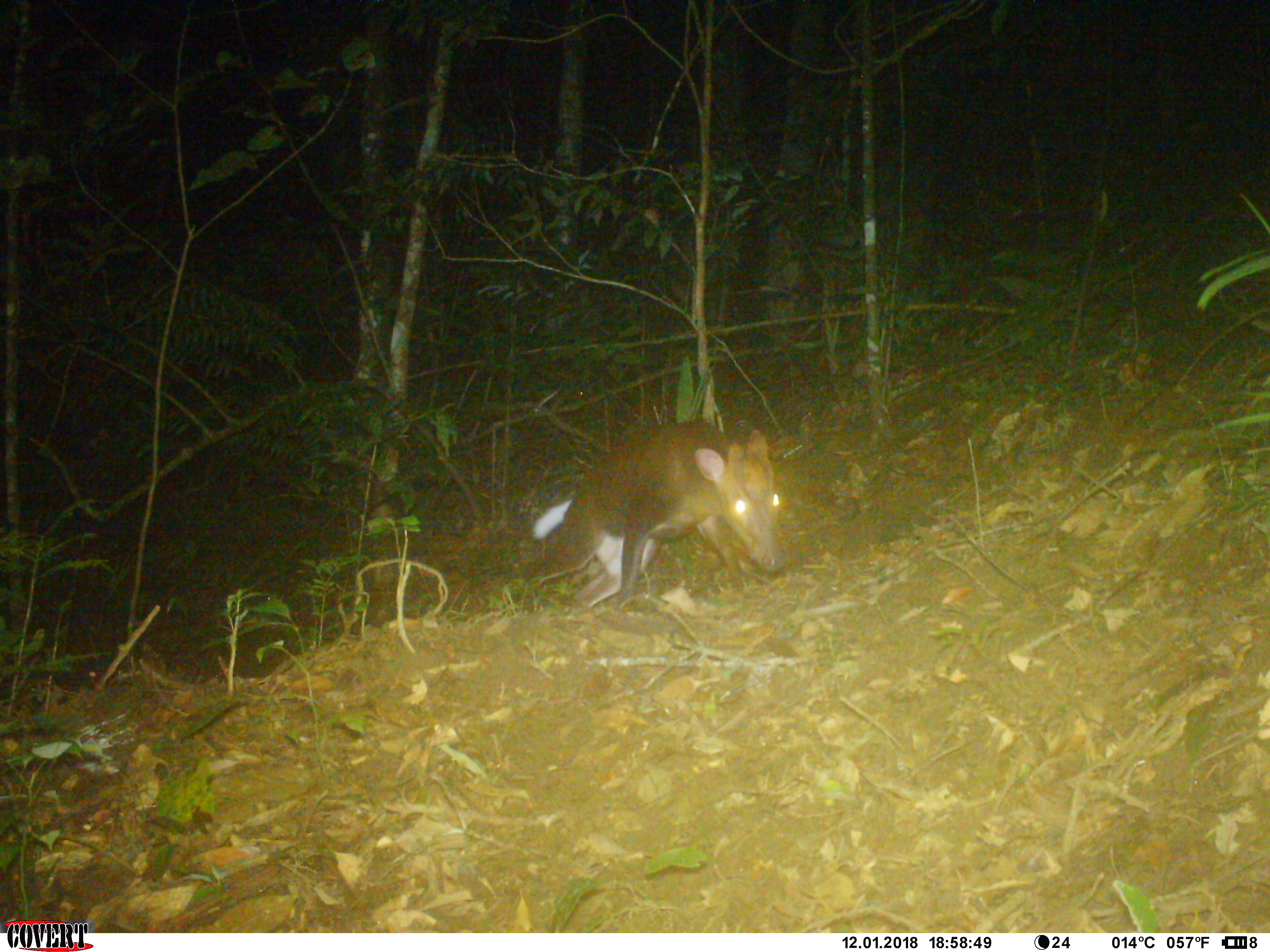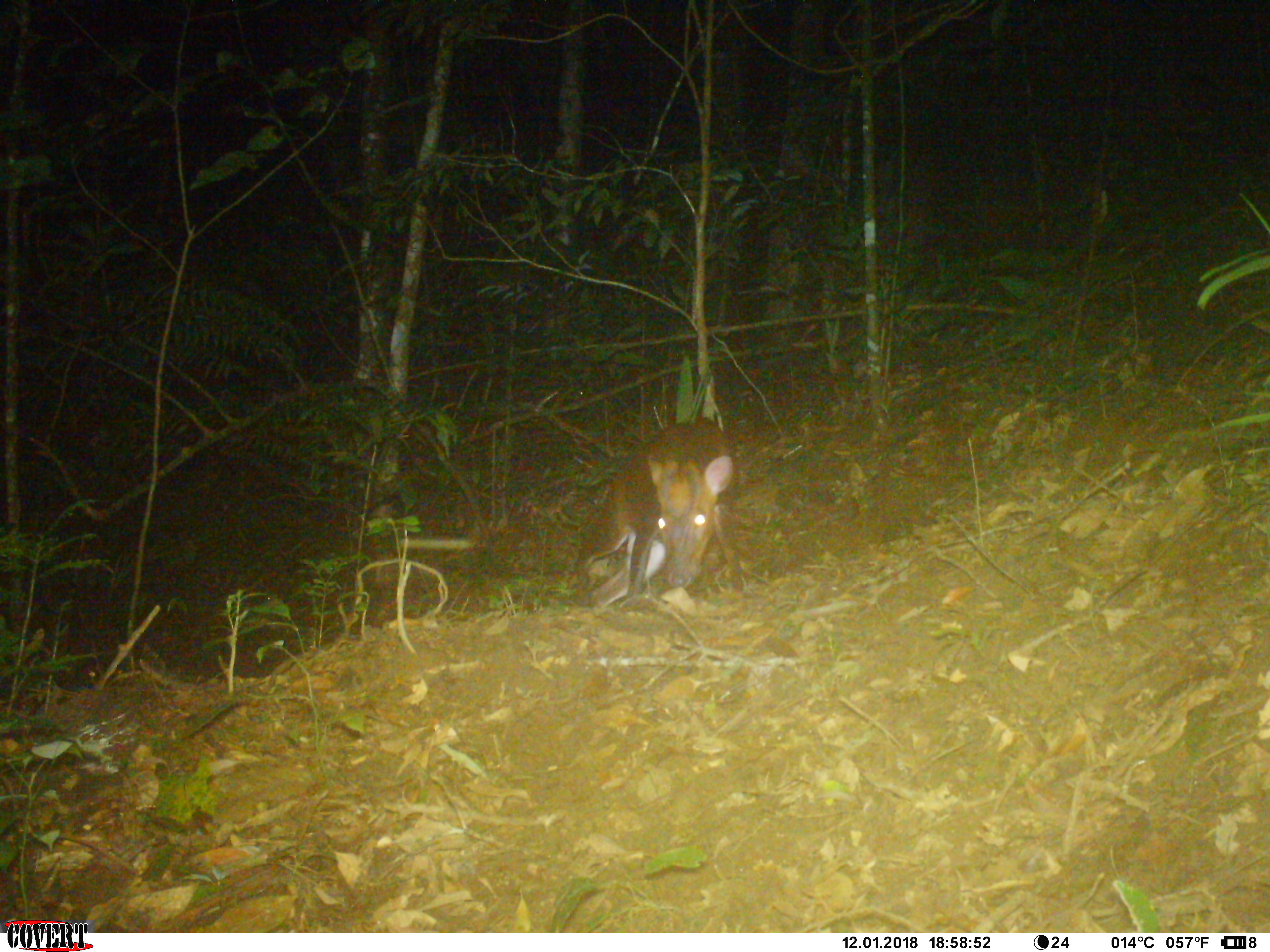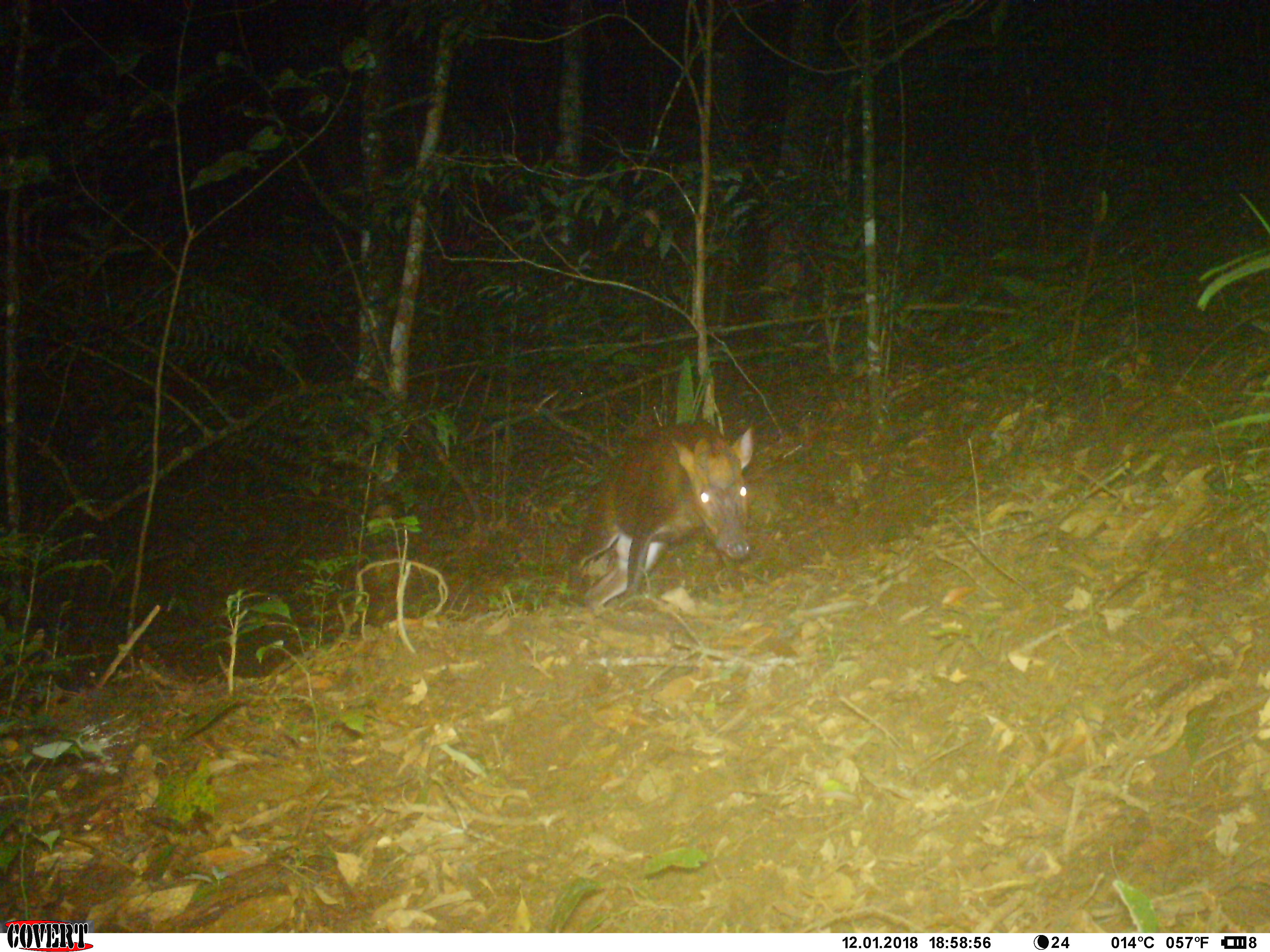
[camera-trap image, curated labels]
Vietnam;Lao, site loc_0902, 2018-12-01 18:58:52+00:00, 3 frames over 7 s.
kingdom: Animalia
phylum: Chordata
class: Mammalia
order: Artiodactyla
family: Cervidae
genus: Muntiacus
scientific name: Muntiacus rooseveltorum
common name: roosevelt's muntjac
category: roosevelts muntjac group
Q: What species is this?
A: Roosevelts muntjac group (roosevelt's muntjac) (Muntiacus rooseveltorum).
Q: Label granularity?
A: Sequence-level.